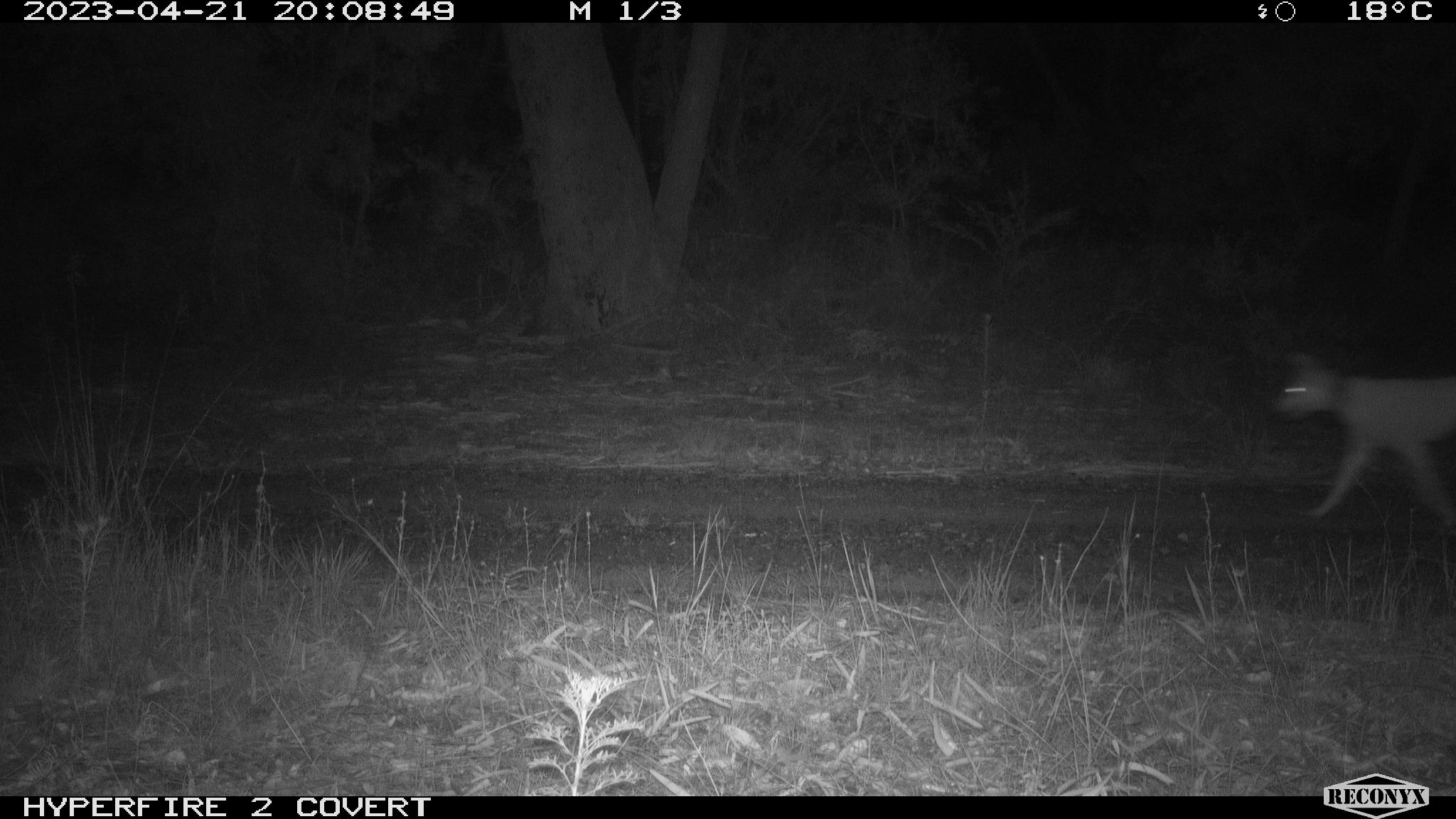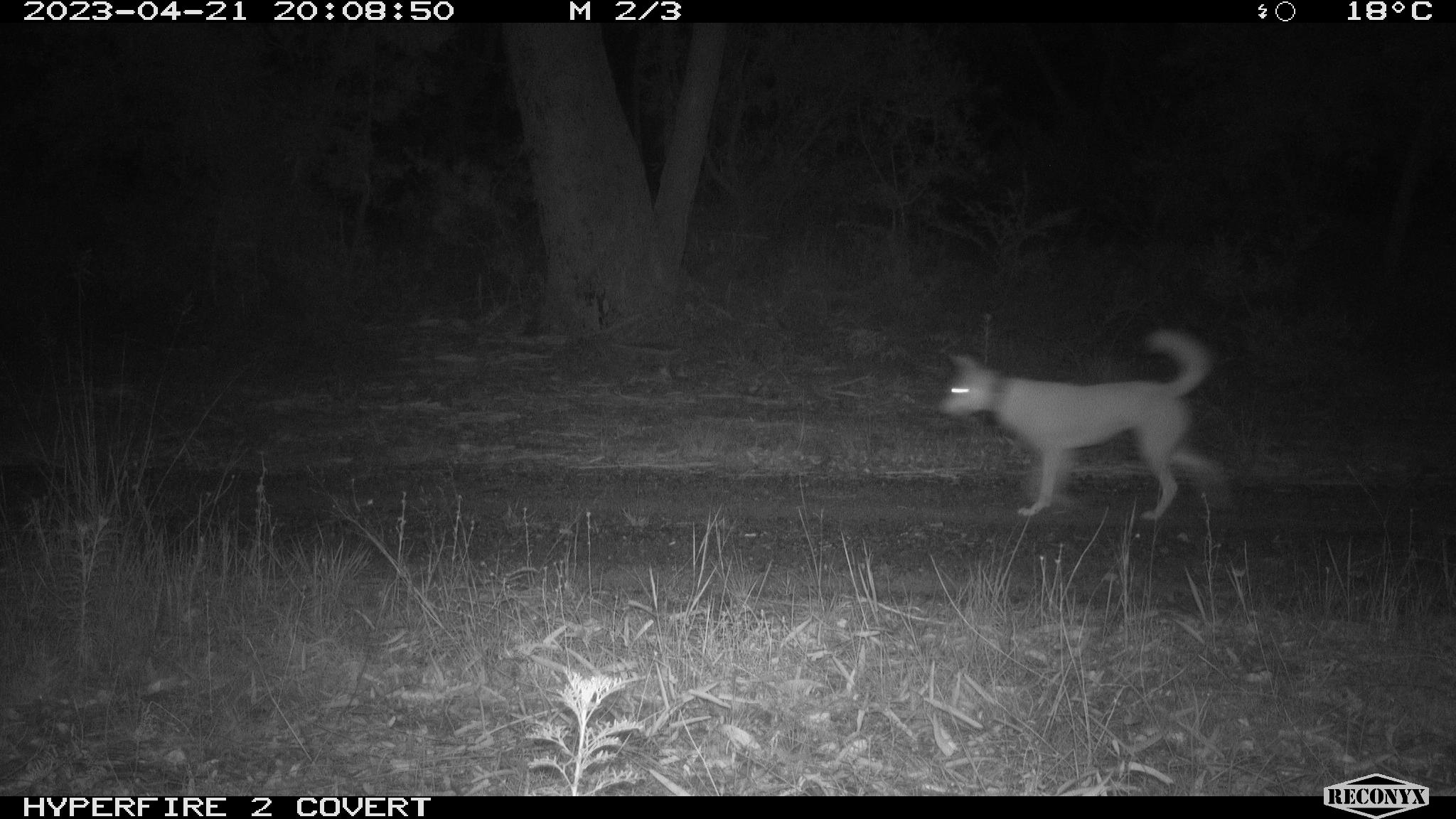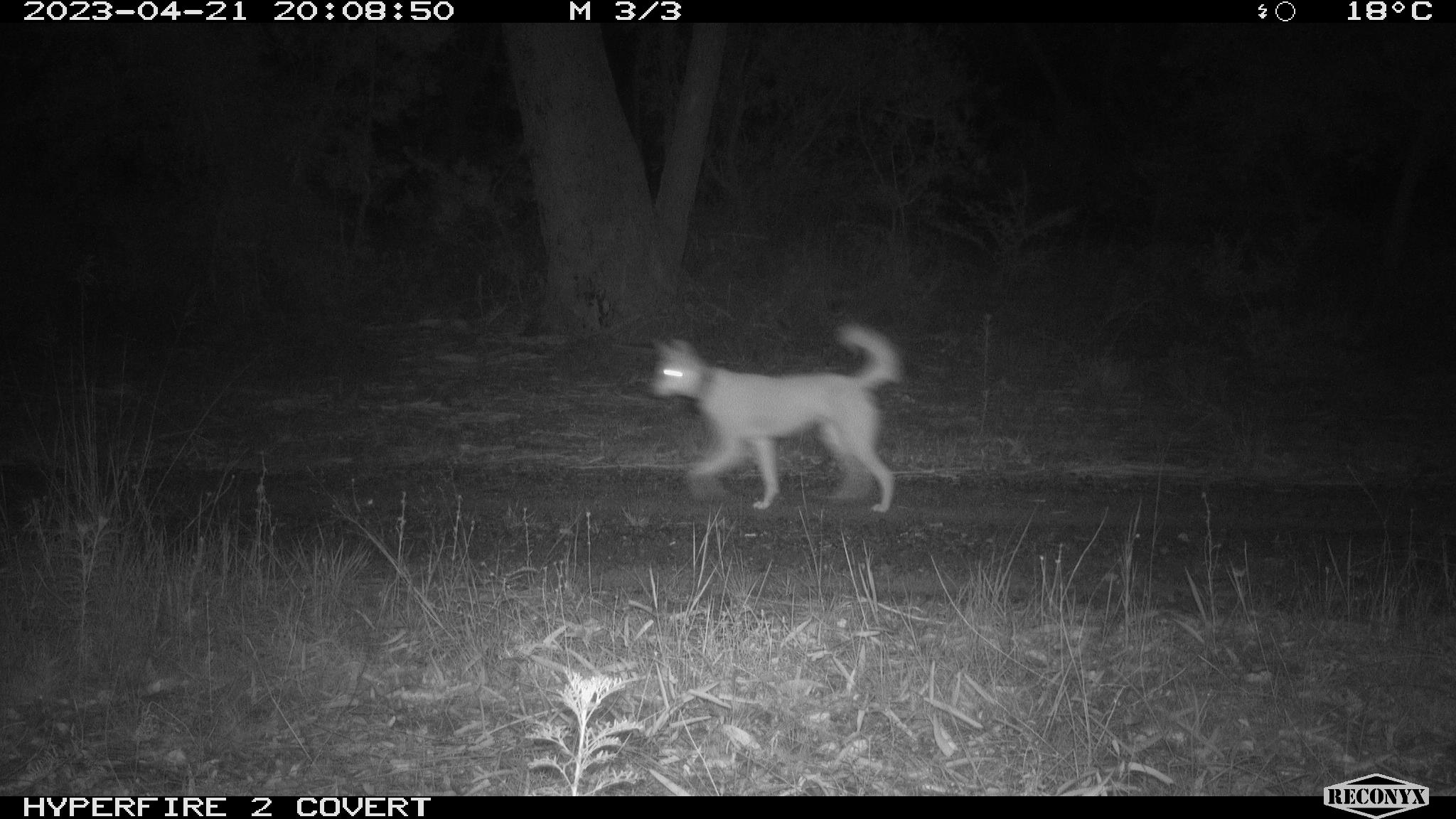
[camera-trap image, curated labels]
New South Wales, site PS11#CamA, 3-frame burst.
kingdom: Animalia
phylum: Chordata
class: Mammalia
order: Carnivora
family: Canidae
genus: Canis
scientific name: Canis familiaris dingo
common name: dingo